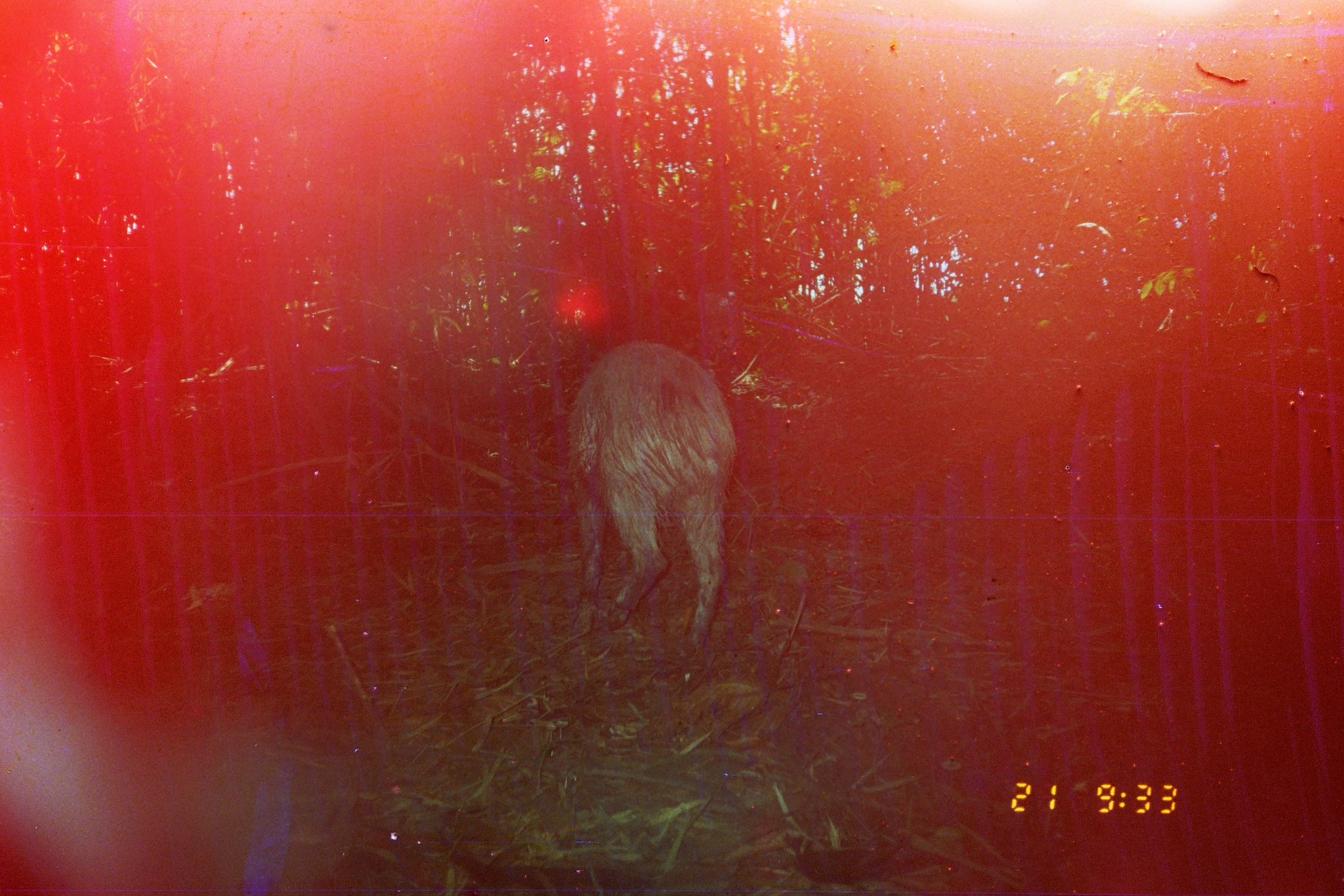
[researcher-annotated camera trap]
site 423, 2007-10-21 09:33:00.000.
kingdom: Animalia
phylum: Chordata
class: Mammalia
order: Artiodactyla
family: Tayassuidae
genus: Tayassu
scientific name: Tayassu pecari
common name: white-lipped peccary